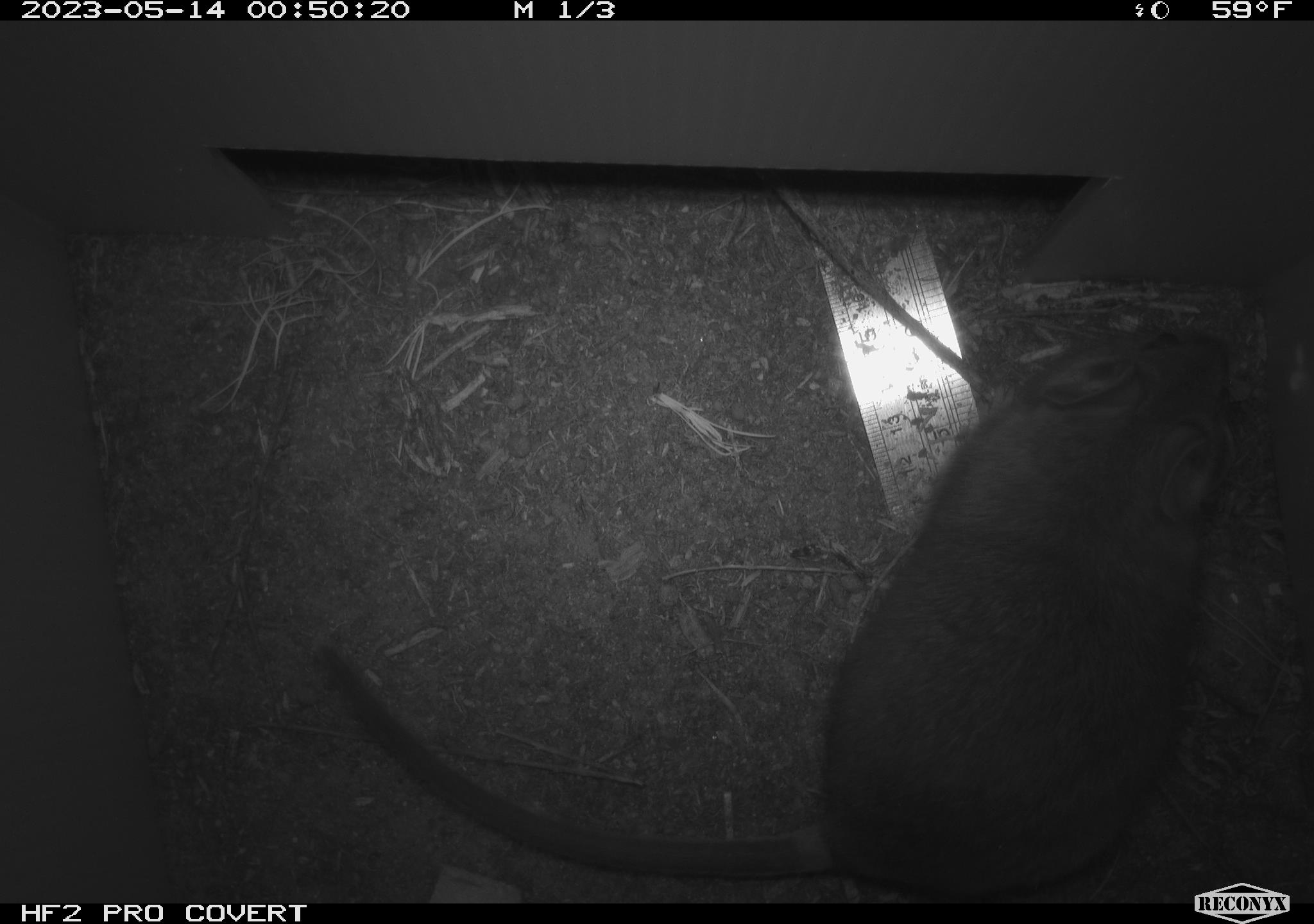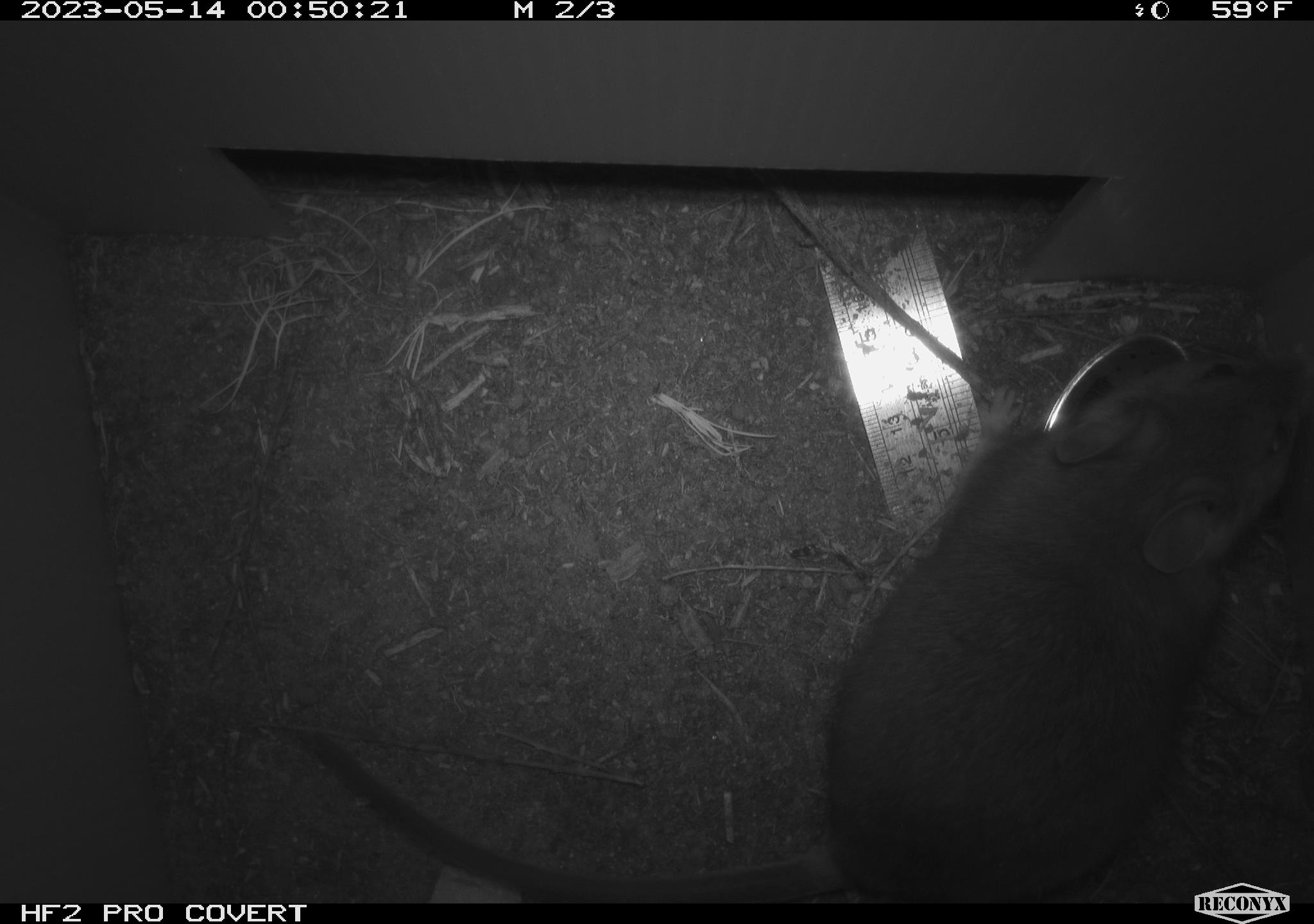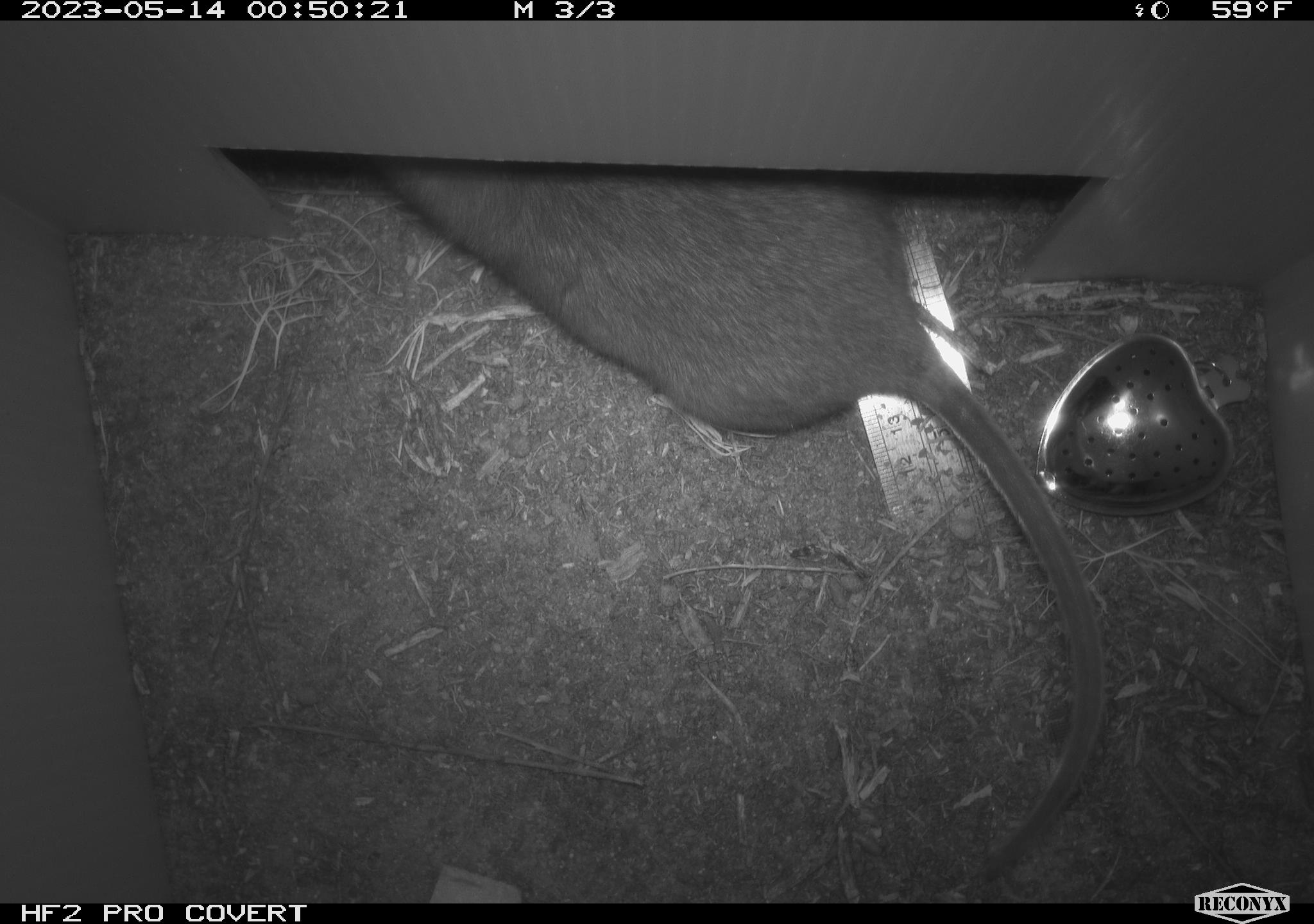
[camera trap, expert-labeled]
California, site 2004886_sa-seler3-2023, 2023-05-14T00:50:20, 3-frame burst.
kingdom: Animalia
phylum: Chordata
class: Mammalia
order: Rodentia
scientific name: Rodentia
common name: woodrat or rat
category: woodrat or rat species